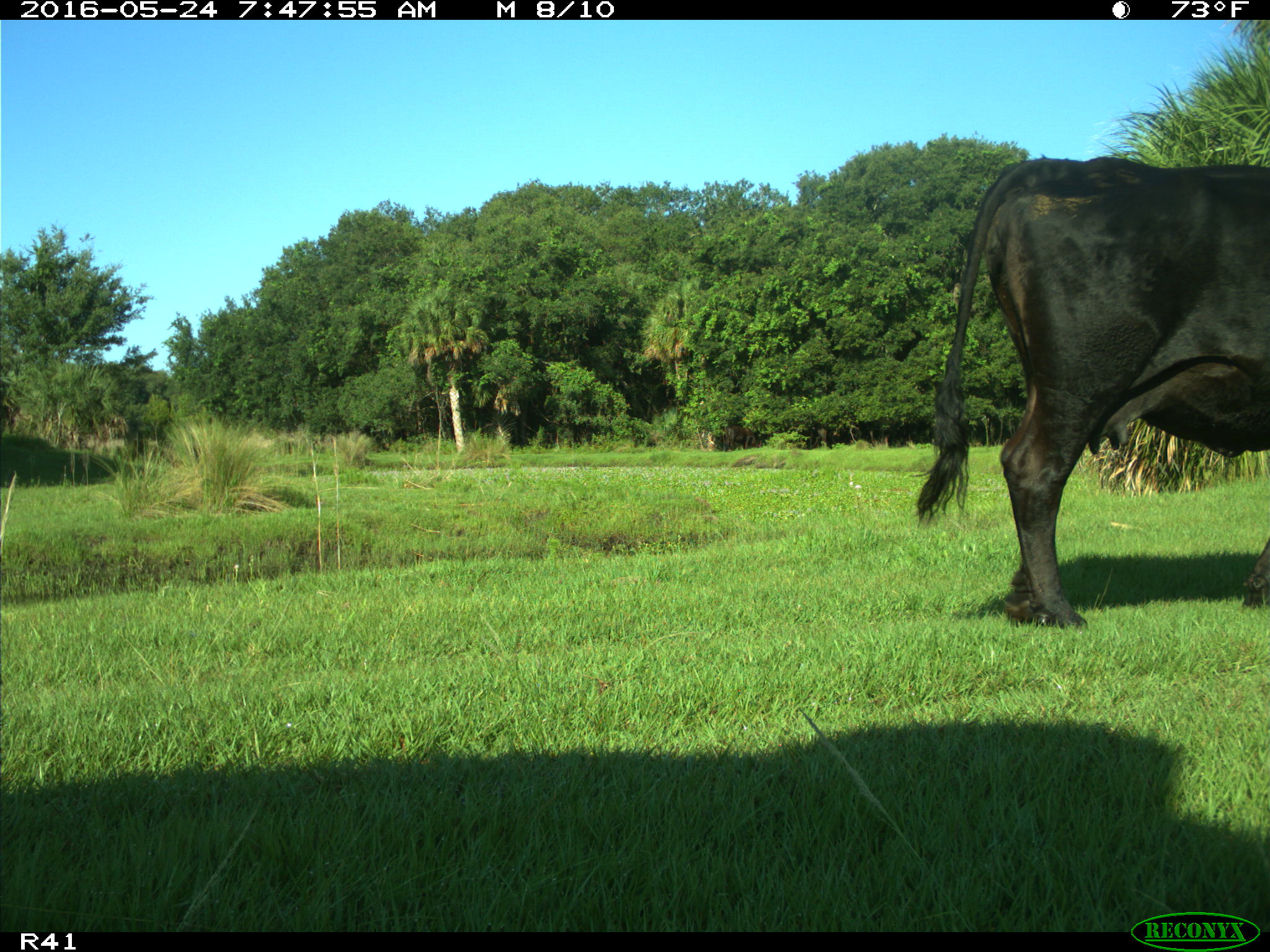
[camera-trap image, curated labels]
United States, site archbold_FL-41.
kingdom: Animalia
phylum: Chordata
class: Mammalia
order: Artiodactyla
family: Bovidae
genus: Bos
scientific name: Bos taurus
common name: domestic cow